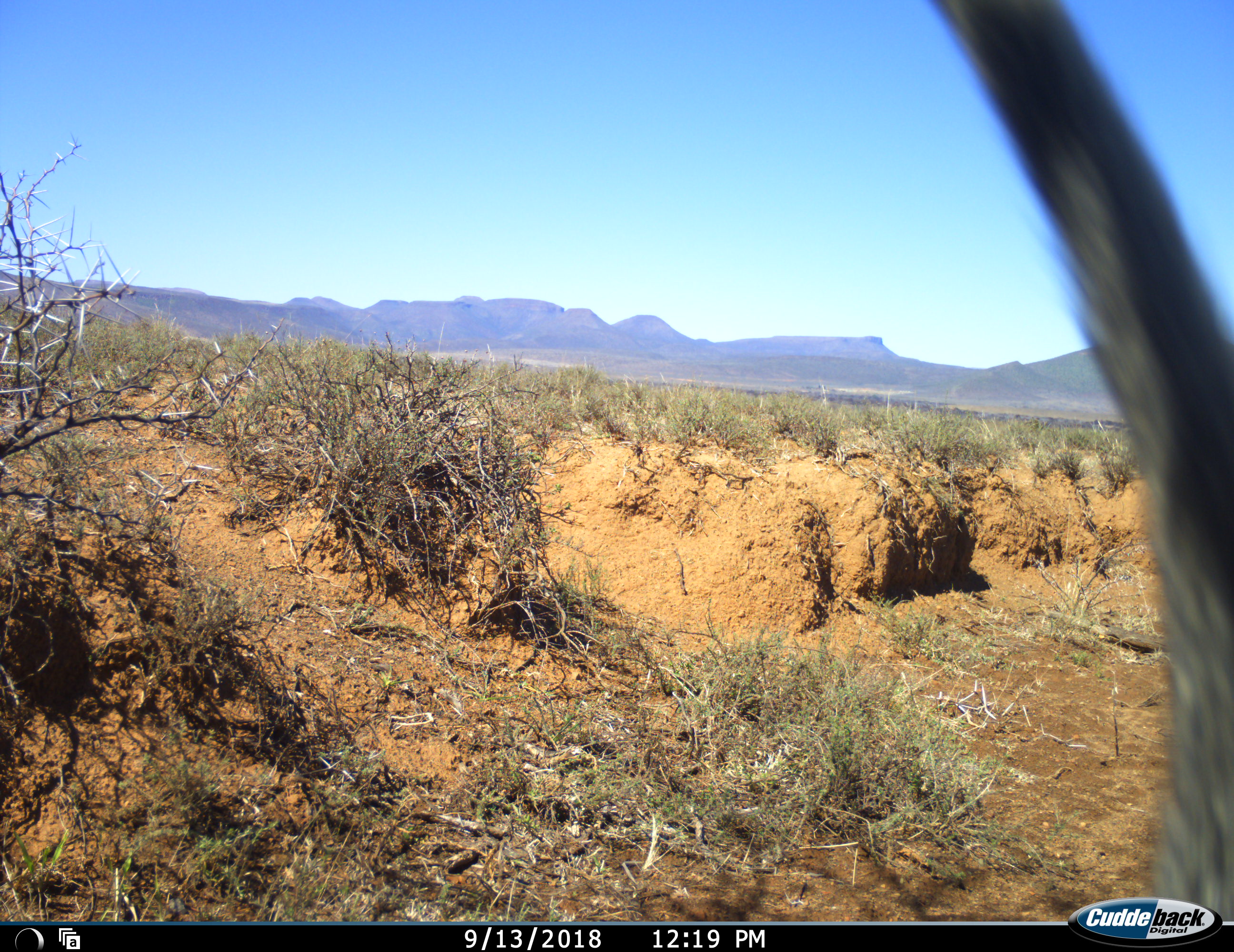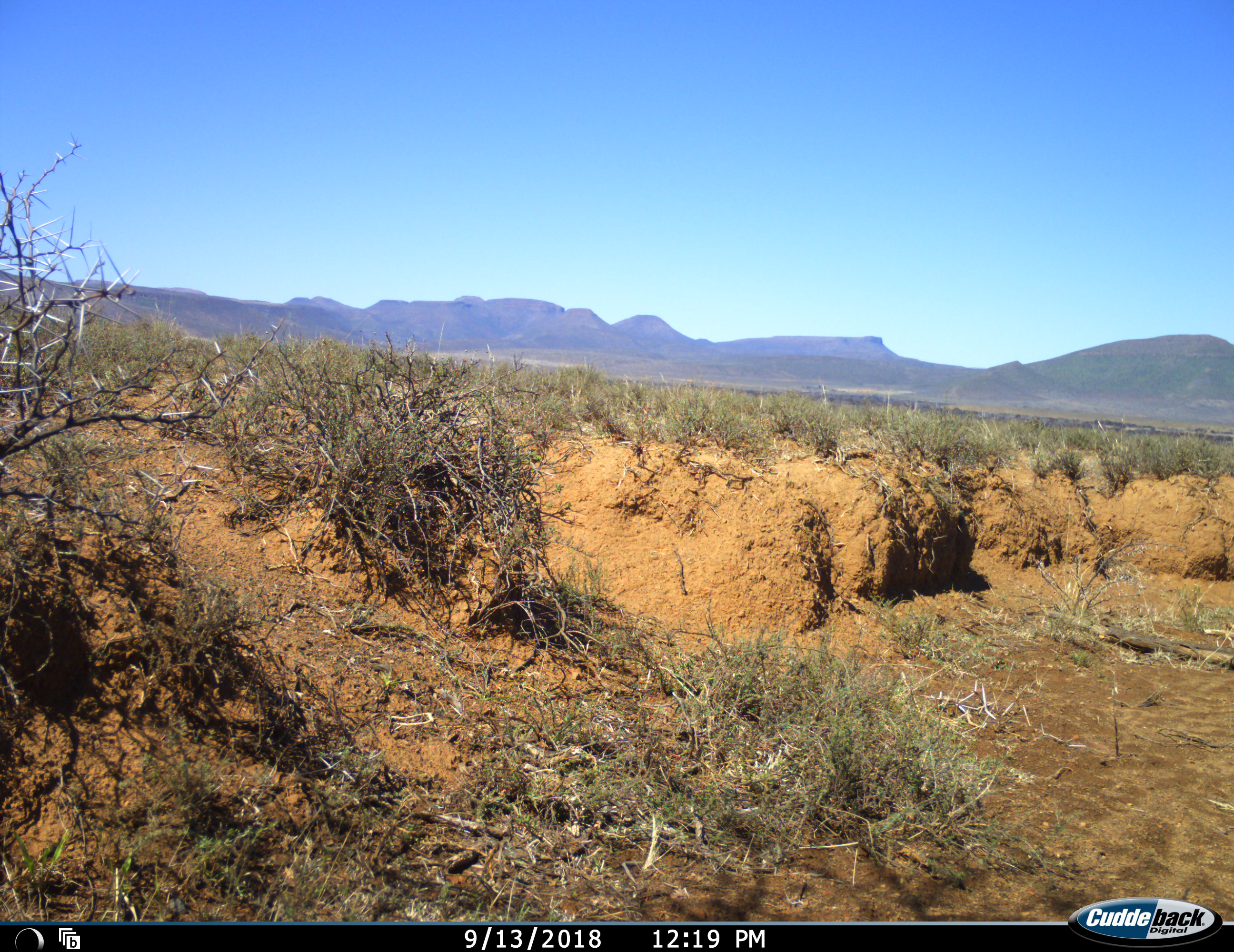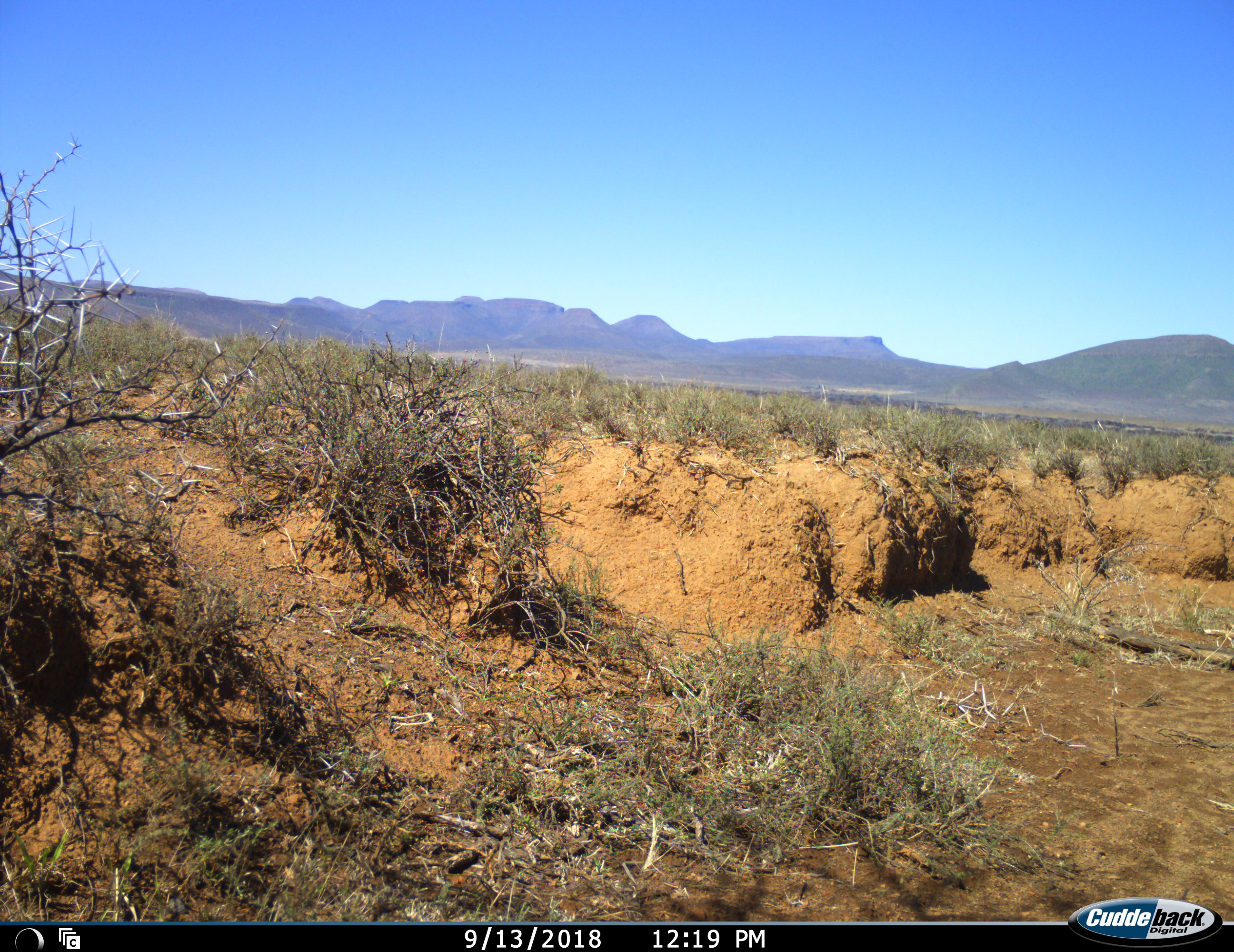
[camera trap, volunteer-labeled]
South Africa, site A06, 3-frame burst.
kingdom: Animalia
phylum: Chordata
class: Mammalia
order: Primates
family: Cercopithecidae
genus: Chlorocebus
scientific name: Chlorocebus pygerythrus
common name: vervet monkey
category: monkeyvervet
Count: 1.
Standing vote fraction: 0%.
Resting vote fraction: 0%.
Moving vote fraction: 83%.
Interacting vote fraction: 33%.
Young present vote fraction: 0%.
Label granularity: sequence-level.